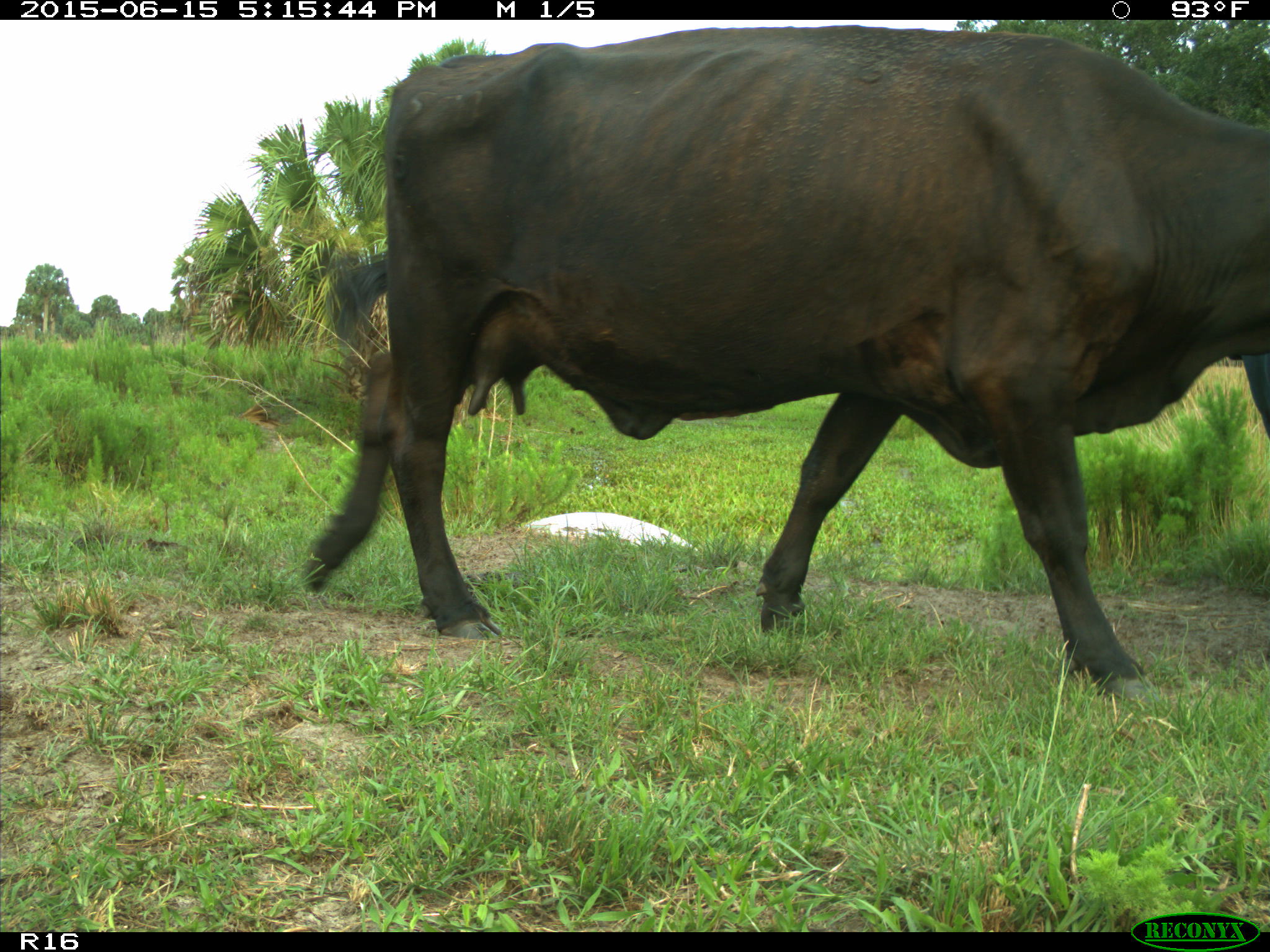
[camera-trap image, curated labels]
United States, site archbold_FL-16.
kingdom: Animalia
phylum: Chordata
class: Mammalia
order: Artiodactyla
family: Bovidae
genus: Bos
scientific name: Bos taurus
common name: domestic cow